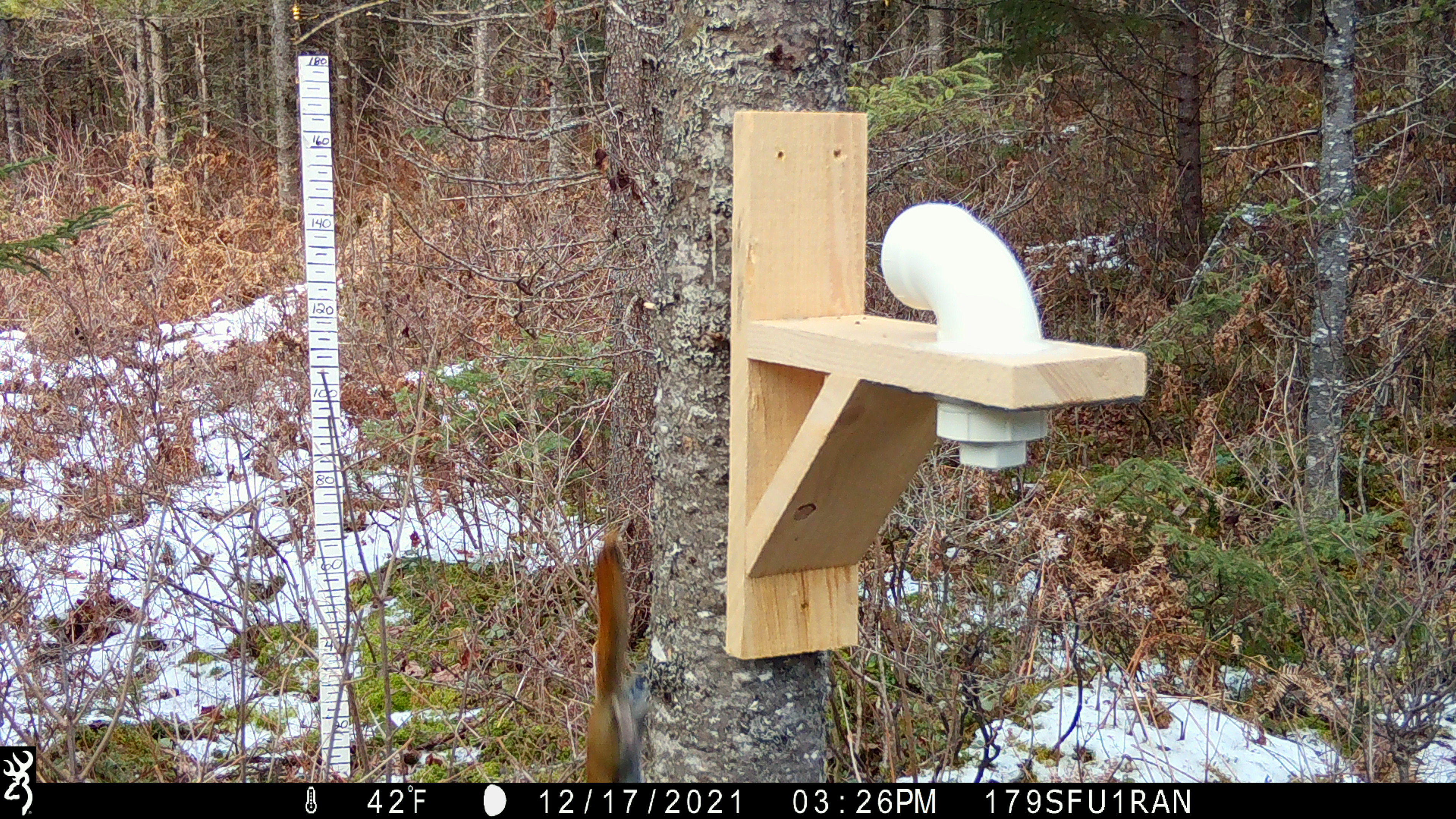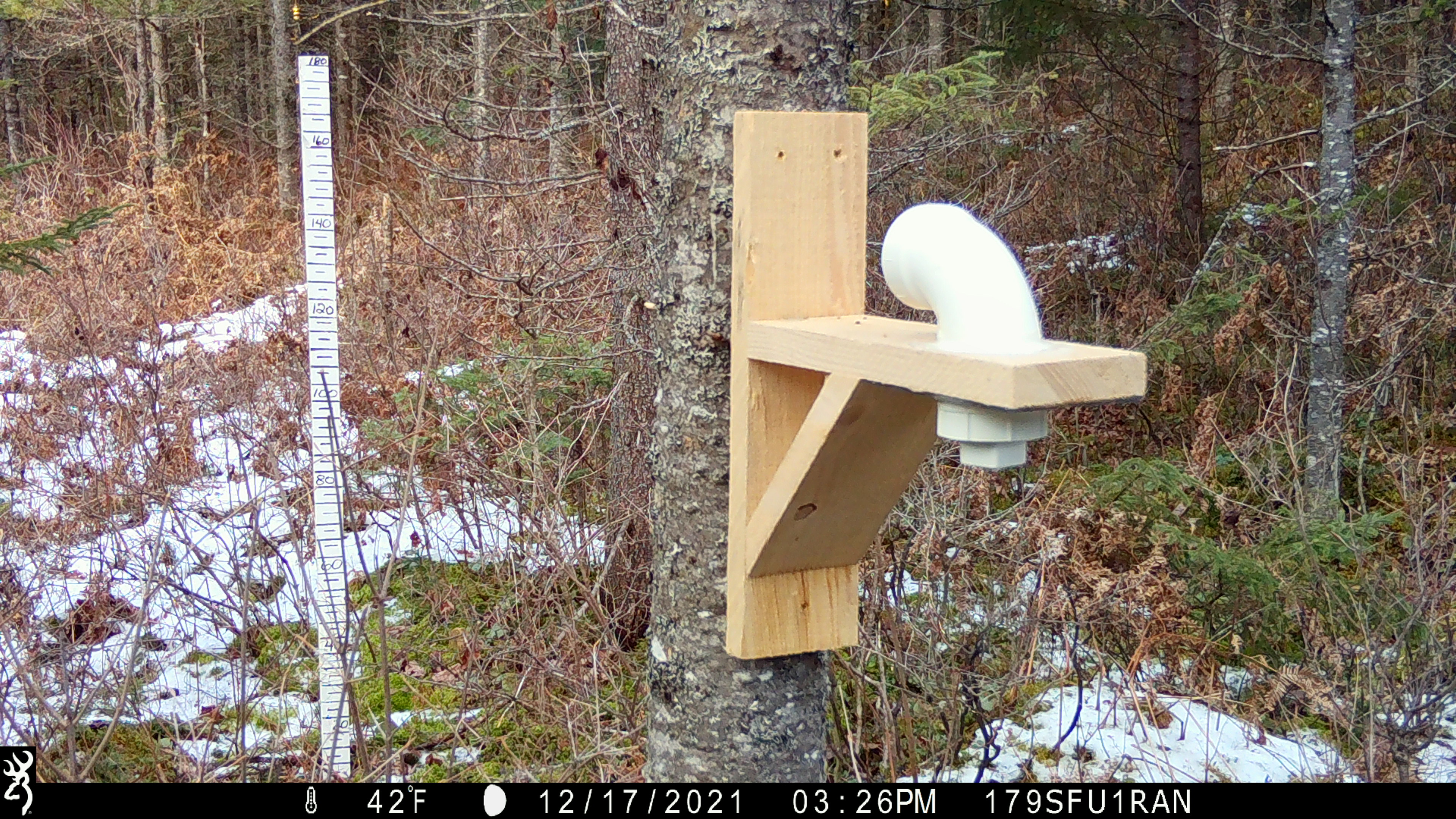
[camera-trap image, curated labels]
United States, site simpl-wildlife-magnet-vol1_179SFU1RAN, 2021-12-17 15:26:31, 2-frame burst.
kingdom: Animalia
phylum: Chordata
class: Mammalia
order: Rodentia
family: Sciuridae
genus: Tamiasciurus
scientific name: Tamiasciurus hudsonicus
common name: red squirrel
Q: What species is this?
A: Red squirrel (Tamiasciurus hudsonicus).